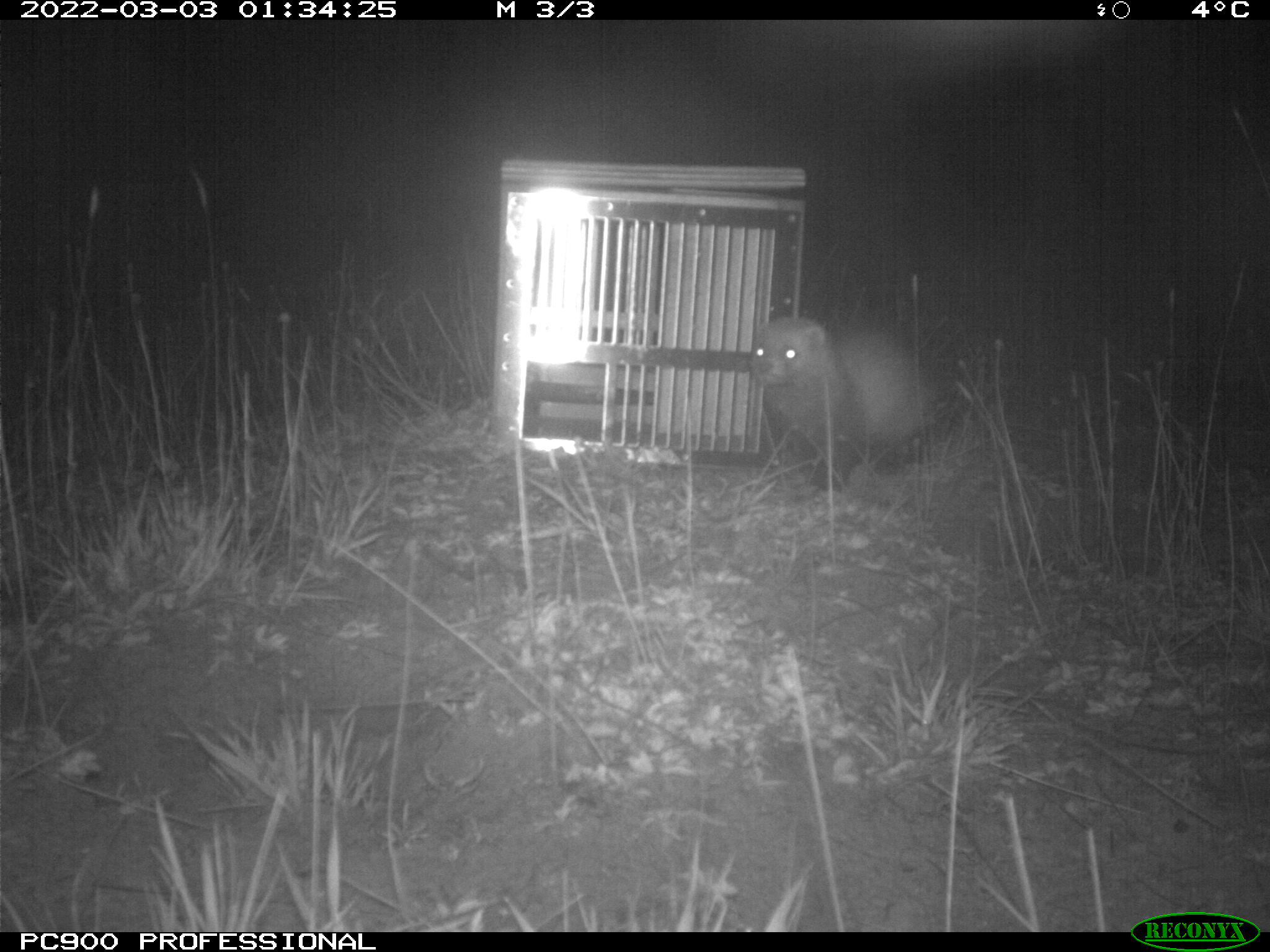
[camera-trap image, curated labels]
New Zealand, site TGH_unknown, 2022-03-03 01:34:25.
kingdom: Animalia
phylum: Chordata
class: Mammalia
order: Carnivora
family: Mustelidae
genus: Mustela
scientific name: Mustela furo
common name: ferret